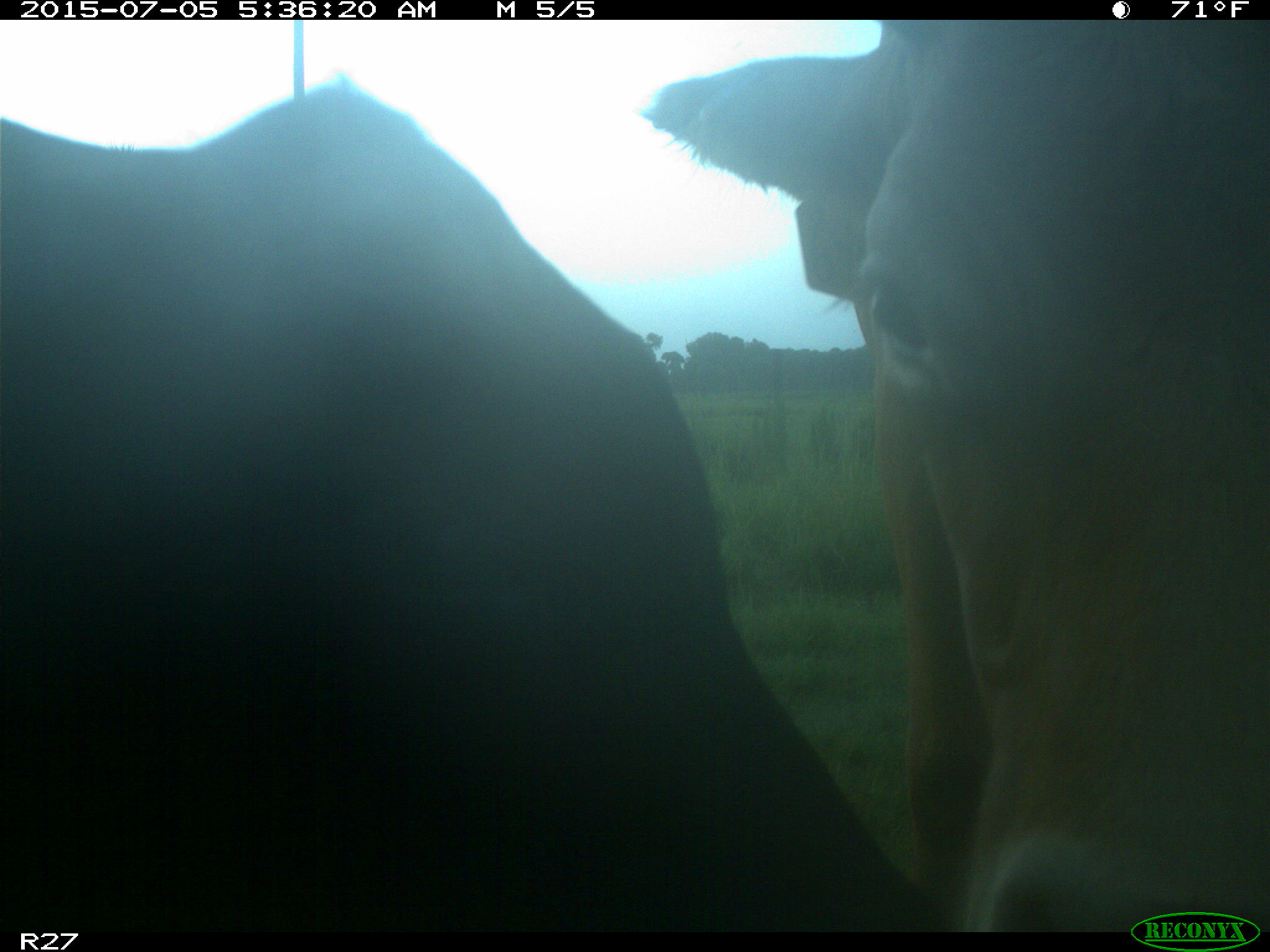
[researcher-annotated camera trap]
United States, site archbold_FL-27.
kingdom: Animalia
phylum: Chordata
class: Mammalia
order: Artiodactyla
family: Bovidae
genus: Bos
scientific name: Bos taurus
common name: domestic cow